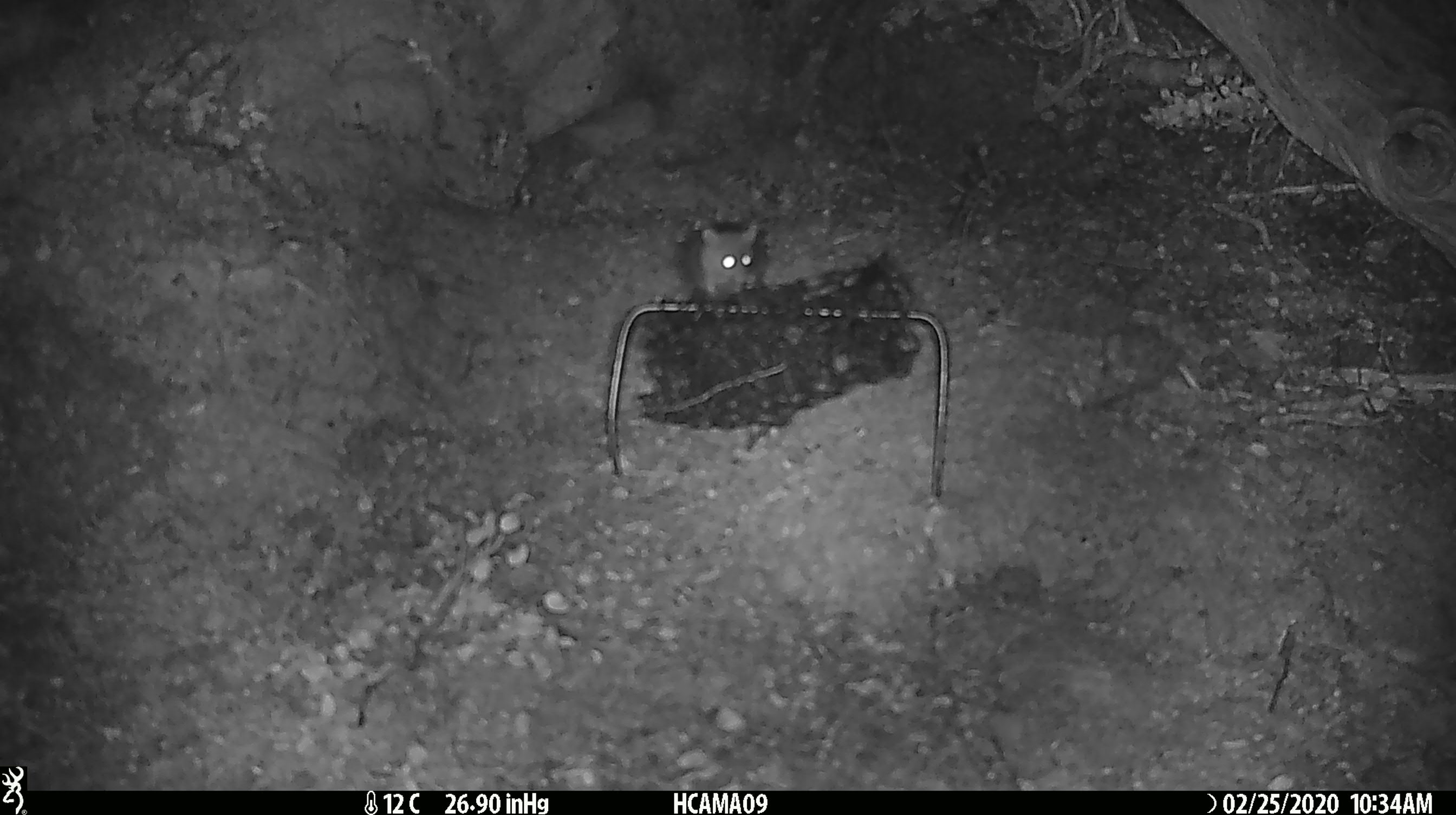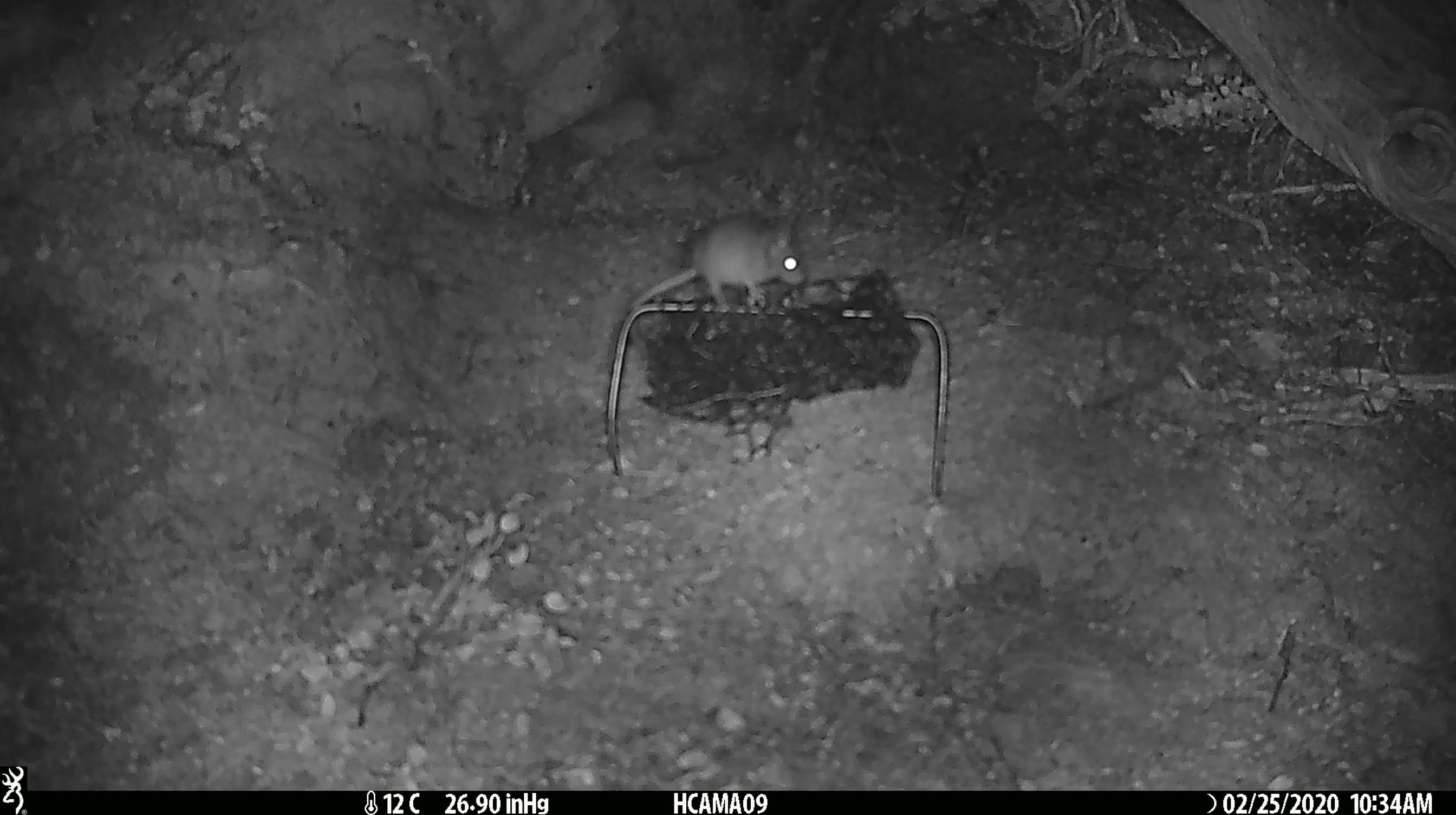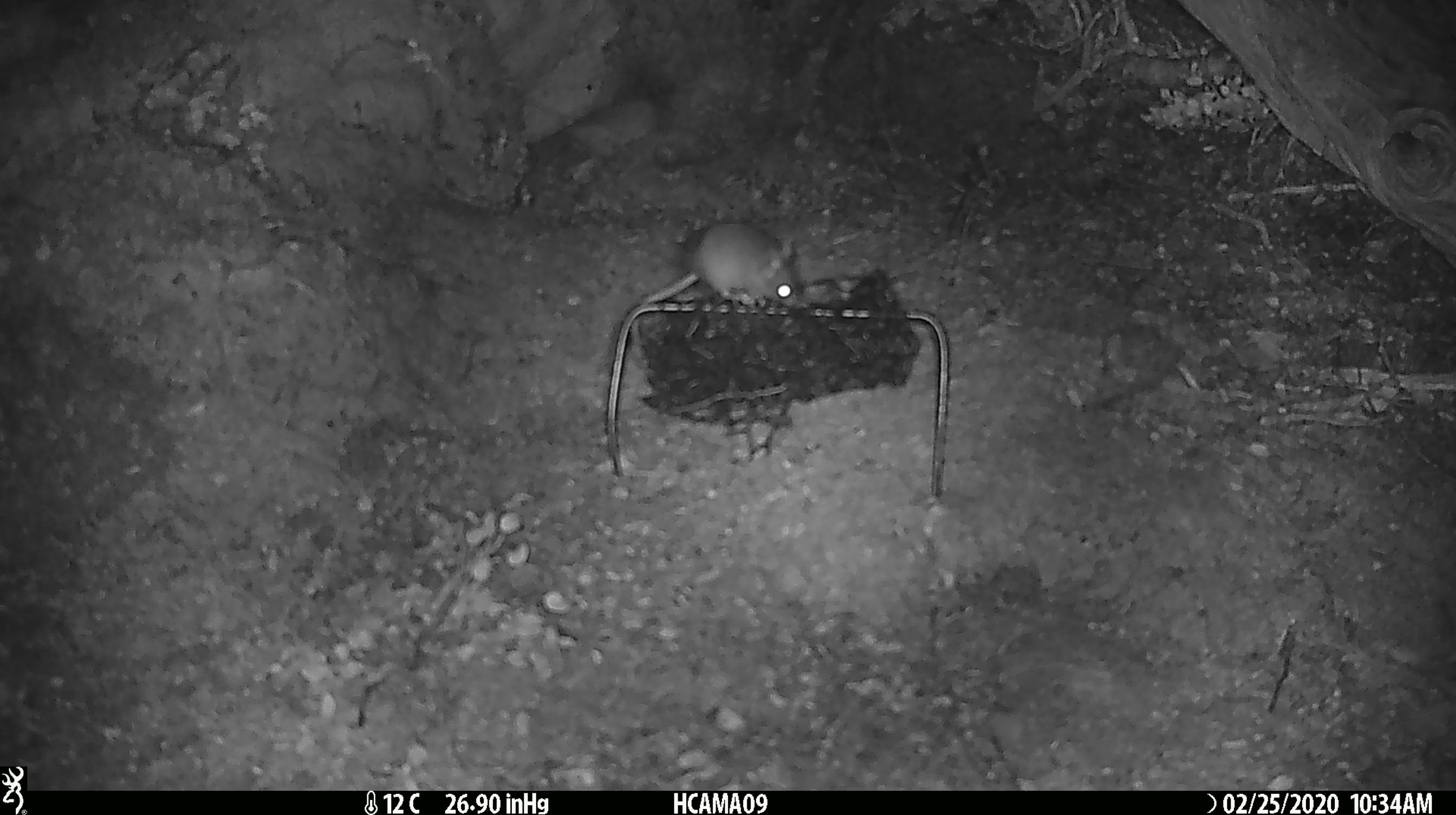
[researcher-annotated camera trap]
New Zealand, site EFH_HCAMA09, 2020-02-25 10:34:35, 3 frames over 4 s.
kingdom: Animalia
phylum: Chordata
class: Mammalia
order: Rodentia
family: Muridae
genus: Mus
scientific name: Mus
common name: mouse